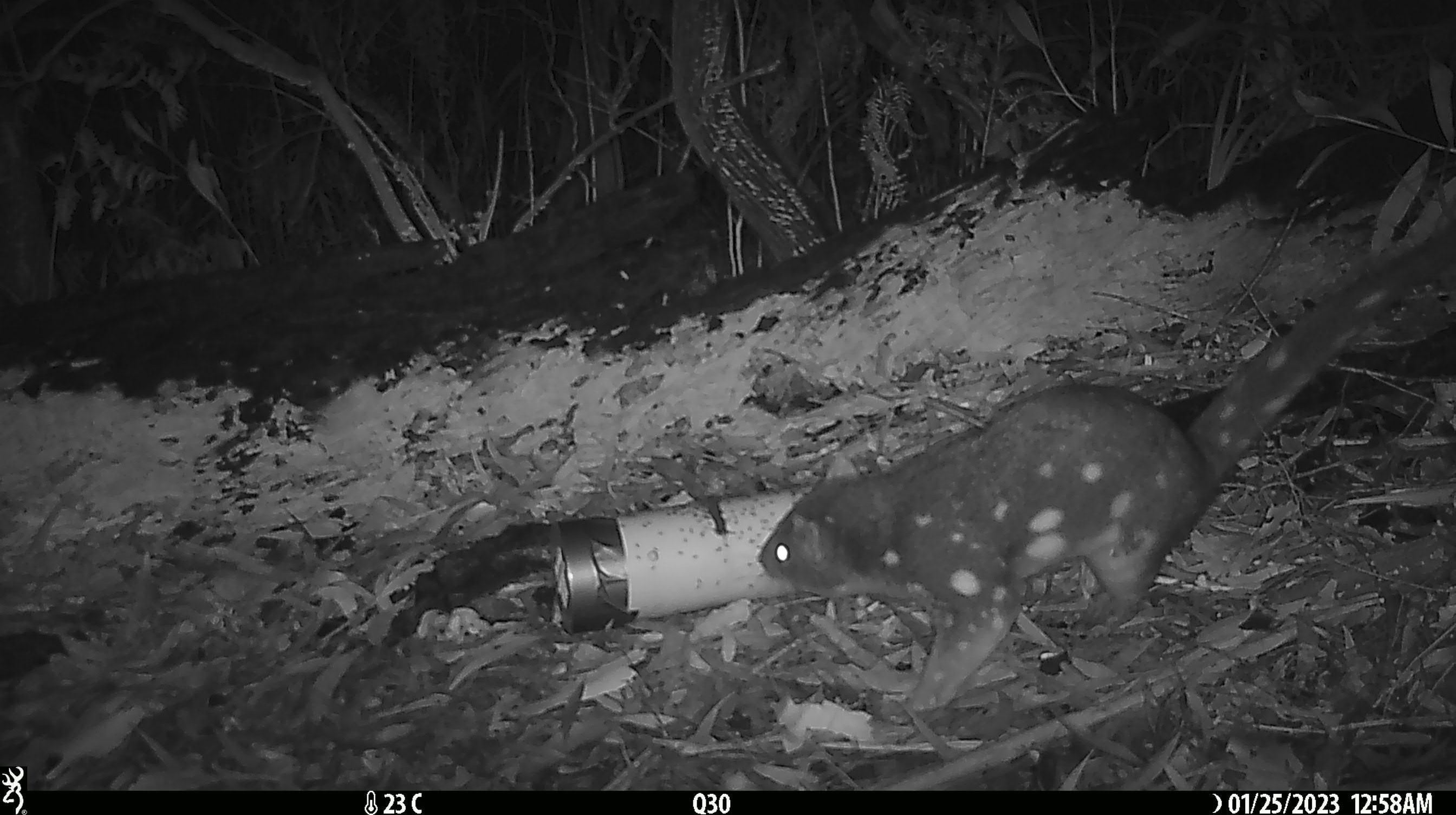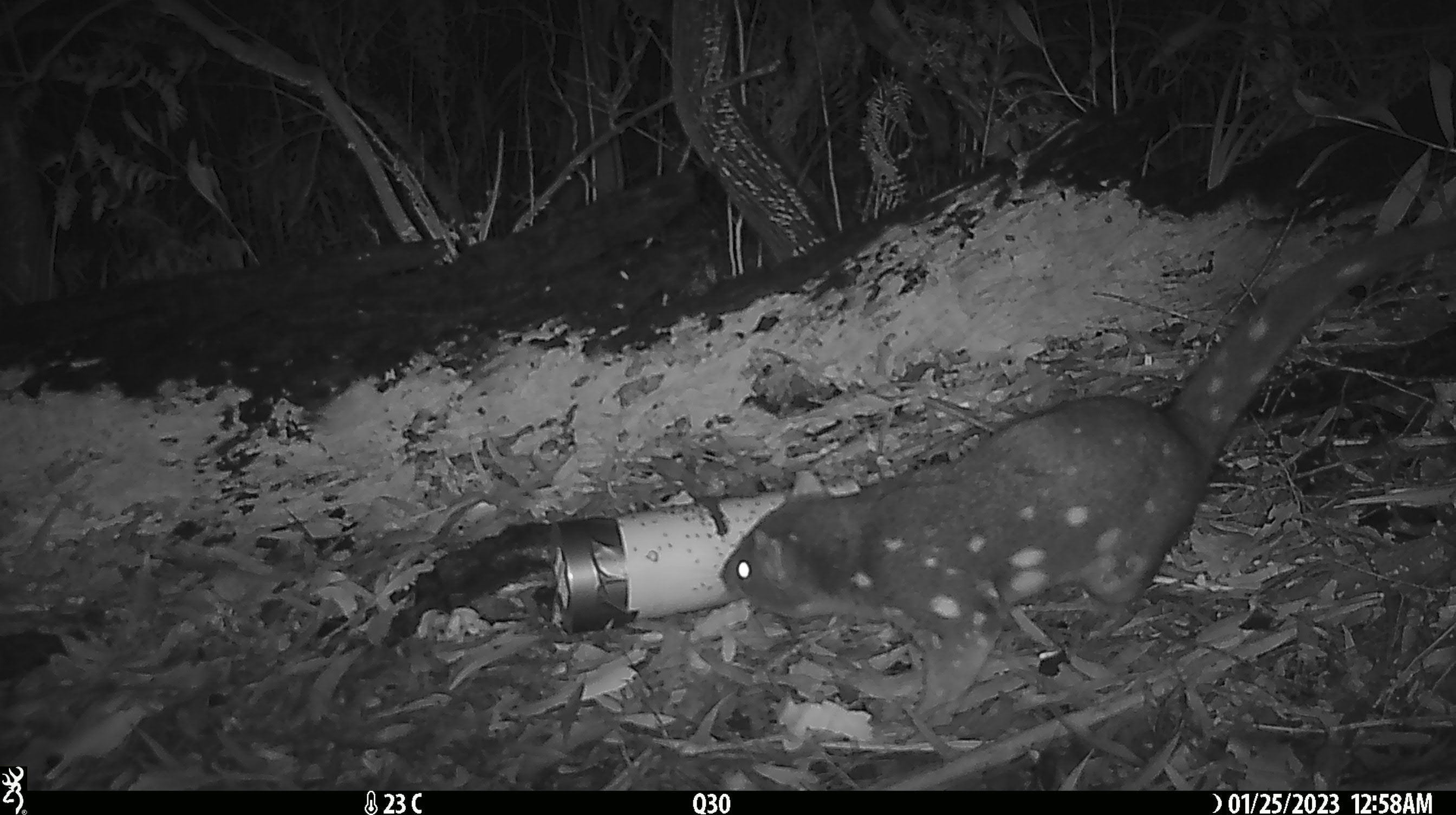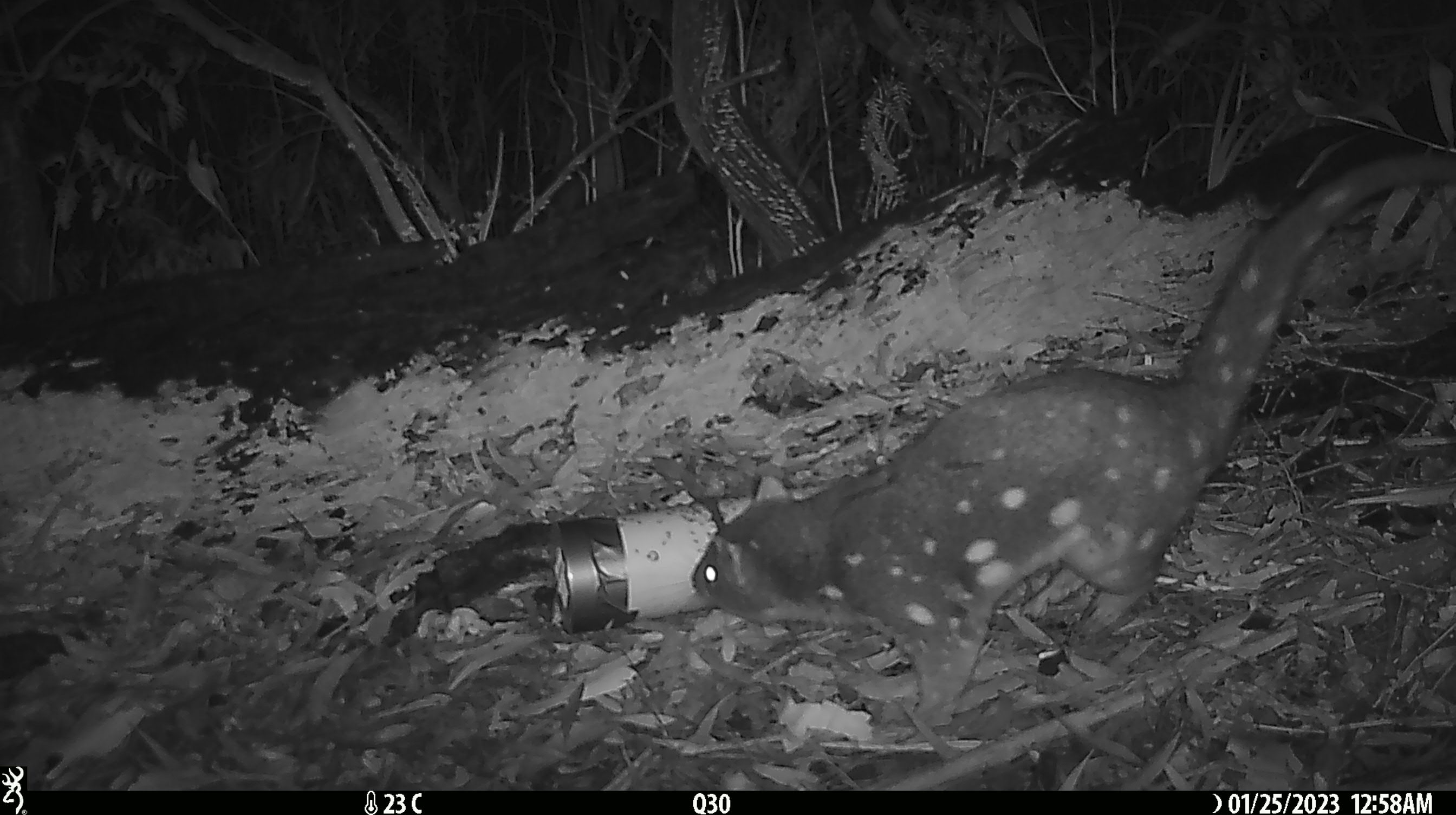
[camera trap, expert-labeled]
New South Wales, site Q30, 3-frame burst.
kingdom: Animalia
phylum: Chordata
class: Mammalia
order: Dasyuromorphia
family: Dasyuridae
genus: Dasyurus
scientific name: Dasyurus maculatus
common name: spotted-tailed quoll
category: quoll